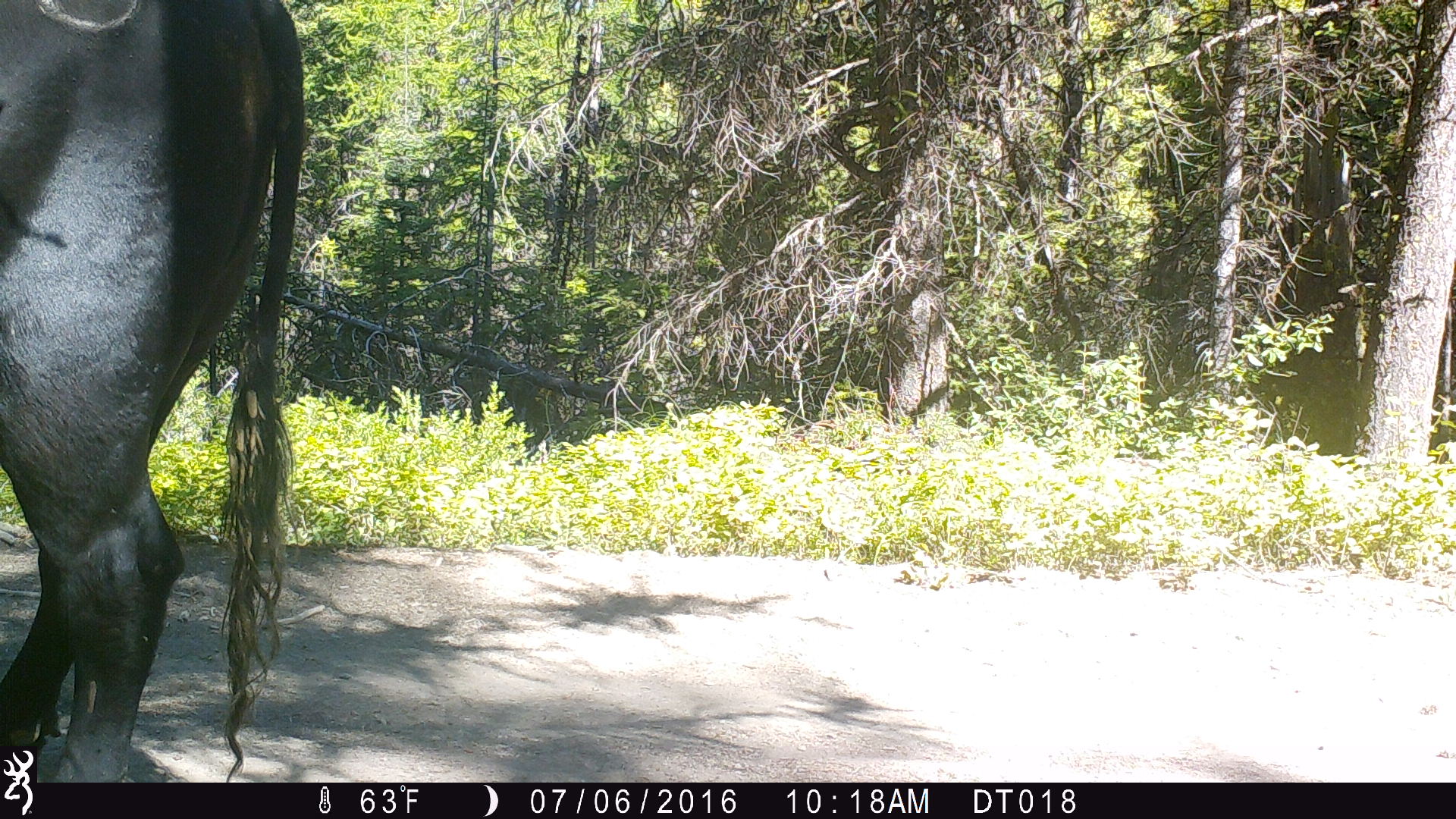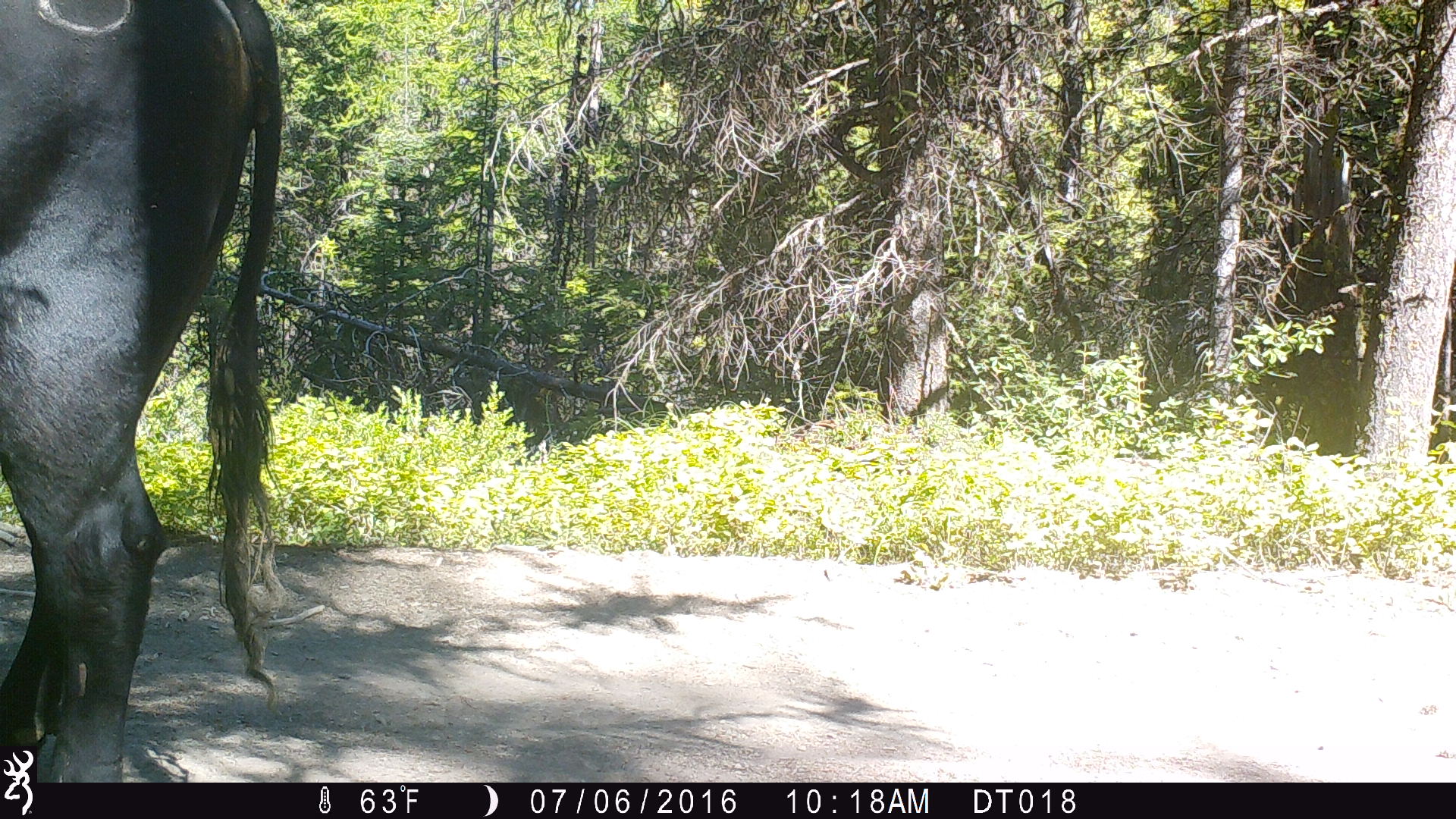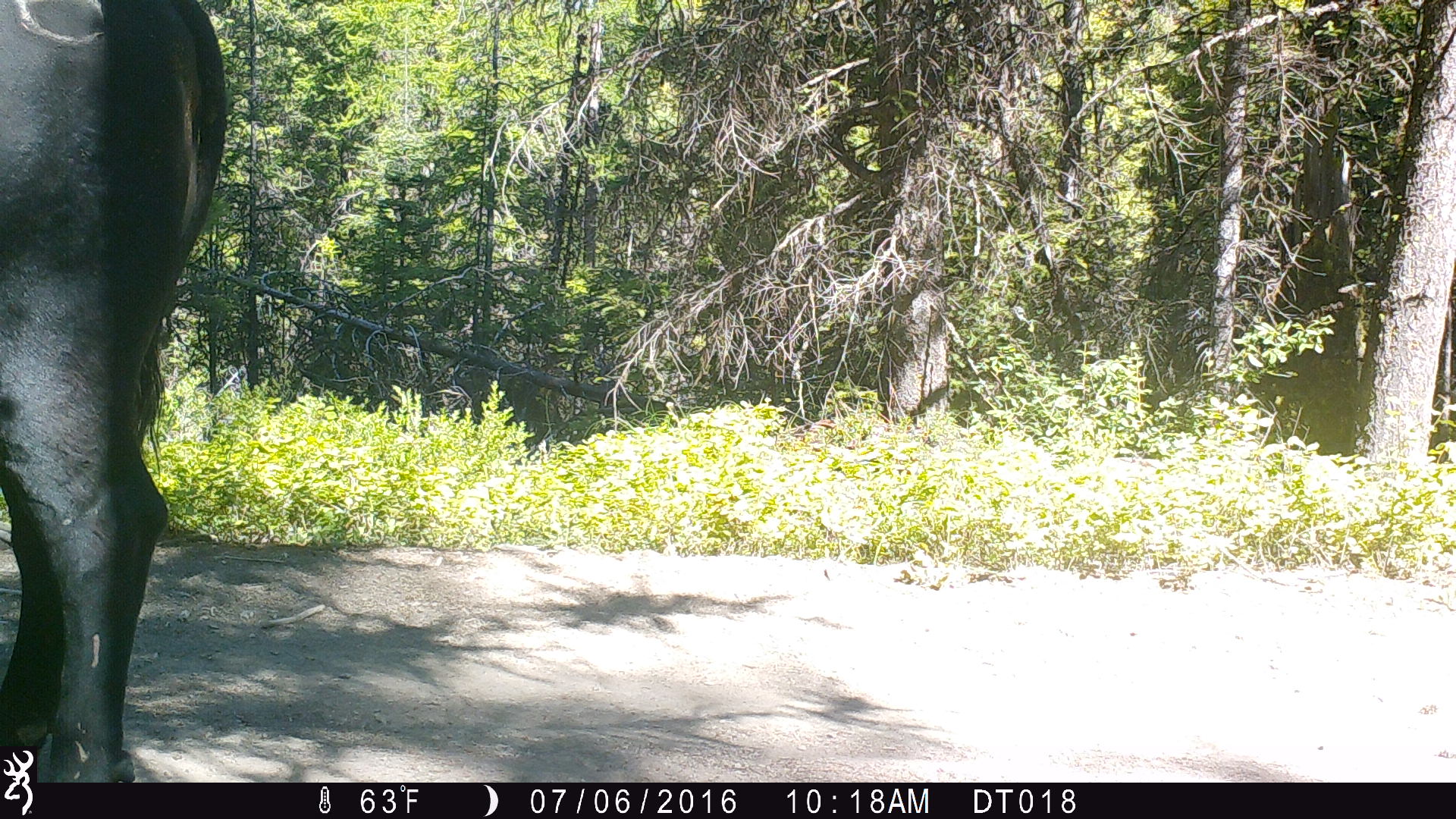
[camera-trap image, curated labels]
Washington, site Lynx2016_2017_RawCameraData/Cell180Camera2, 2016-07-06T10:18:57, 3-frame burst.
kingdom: Animalia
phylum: Chordata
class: Mammalia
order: Artiodactyla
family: Bovidae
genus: Bos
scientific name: Bos taurus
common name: domestic cattle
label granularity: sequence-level